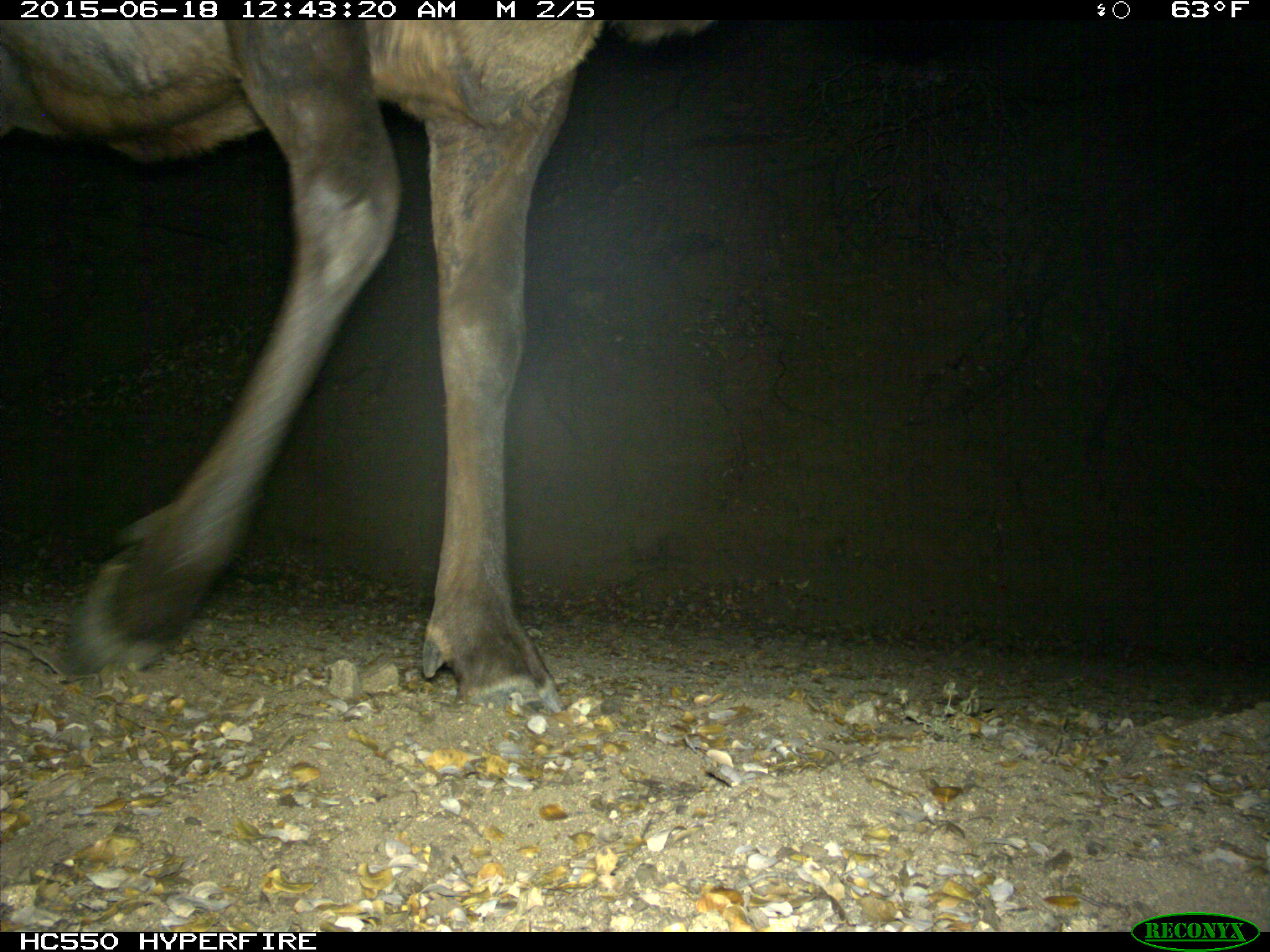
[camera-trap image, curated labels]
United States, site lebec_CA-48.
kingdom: Animalia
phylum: Chordata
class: Mammalia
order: Artiodactyla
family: Cervidae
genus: Cervus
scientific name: Cervus canadensis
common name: elk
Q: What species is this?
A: Cervus canadensis (elk).